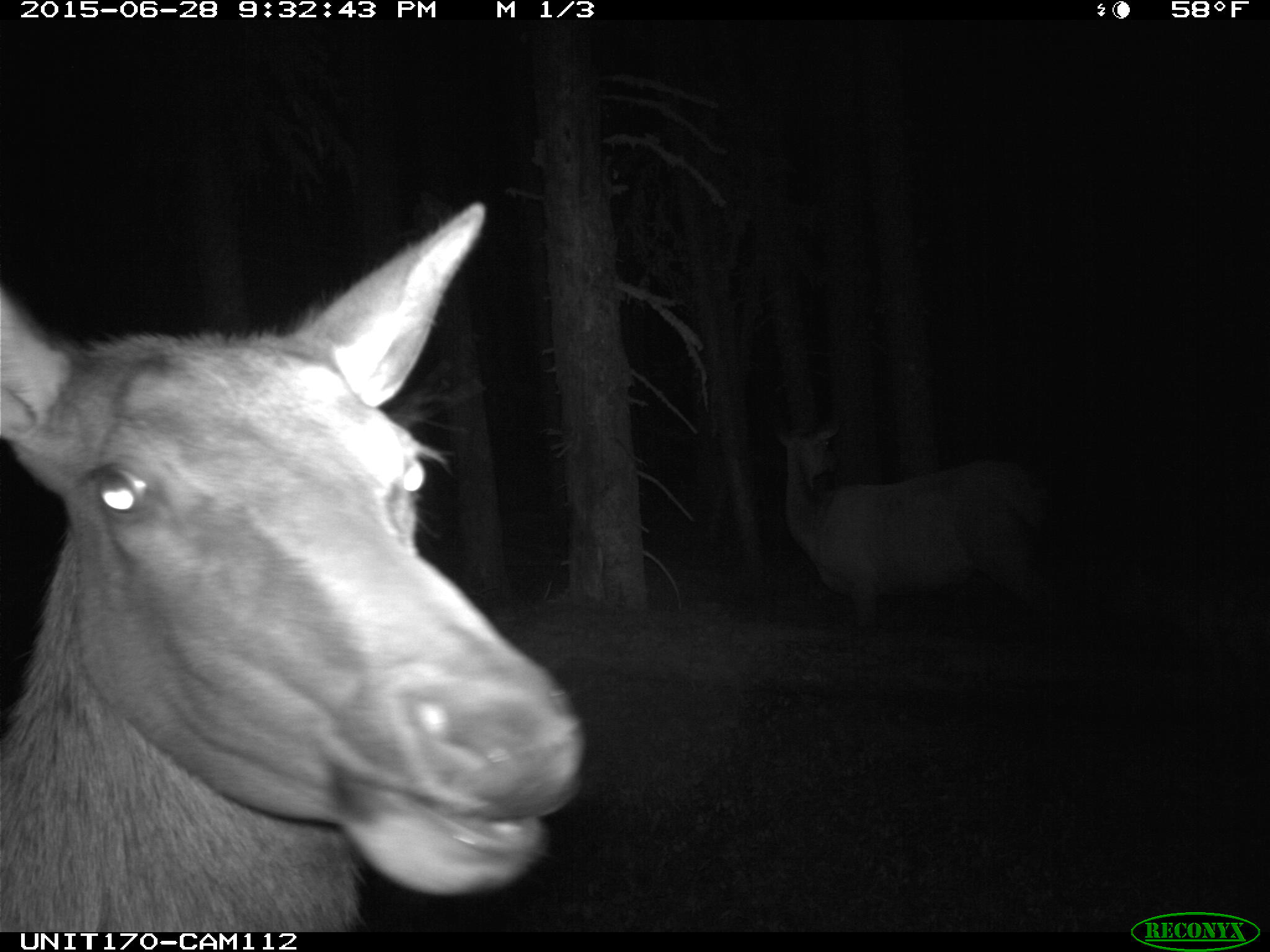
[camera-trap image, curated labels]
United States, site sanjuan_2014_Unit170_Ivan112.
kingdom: Animalia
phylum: Chordata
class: Mammalia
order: Artiodactyla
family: Cervidae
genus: Cervus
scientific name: Cervus elaphus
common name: red deer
Cervus elaphus (red deer).